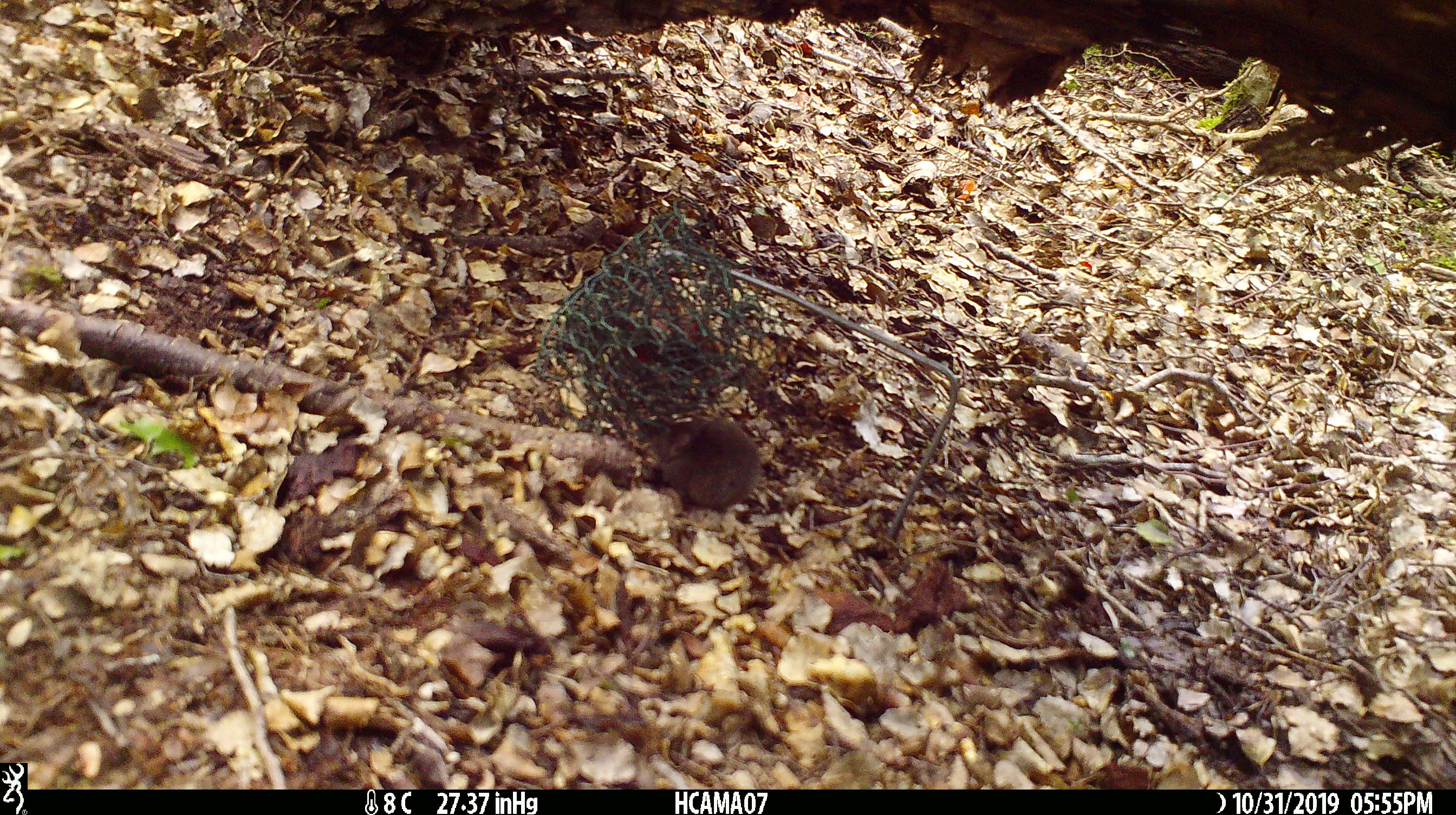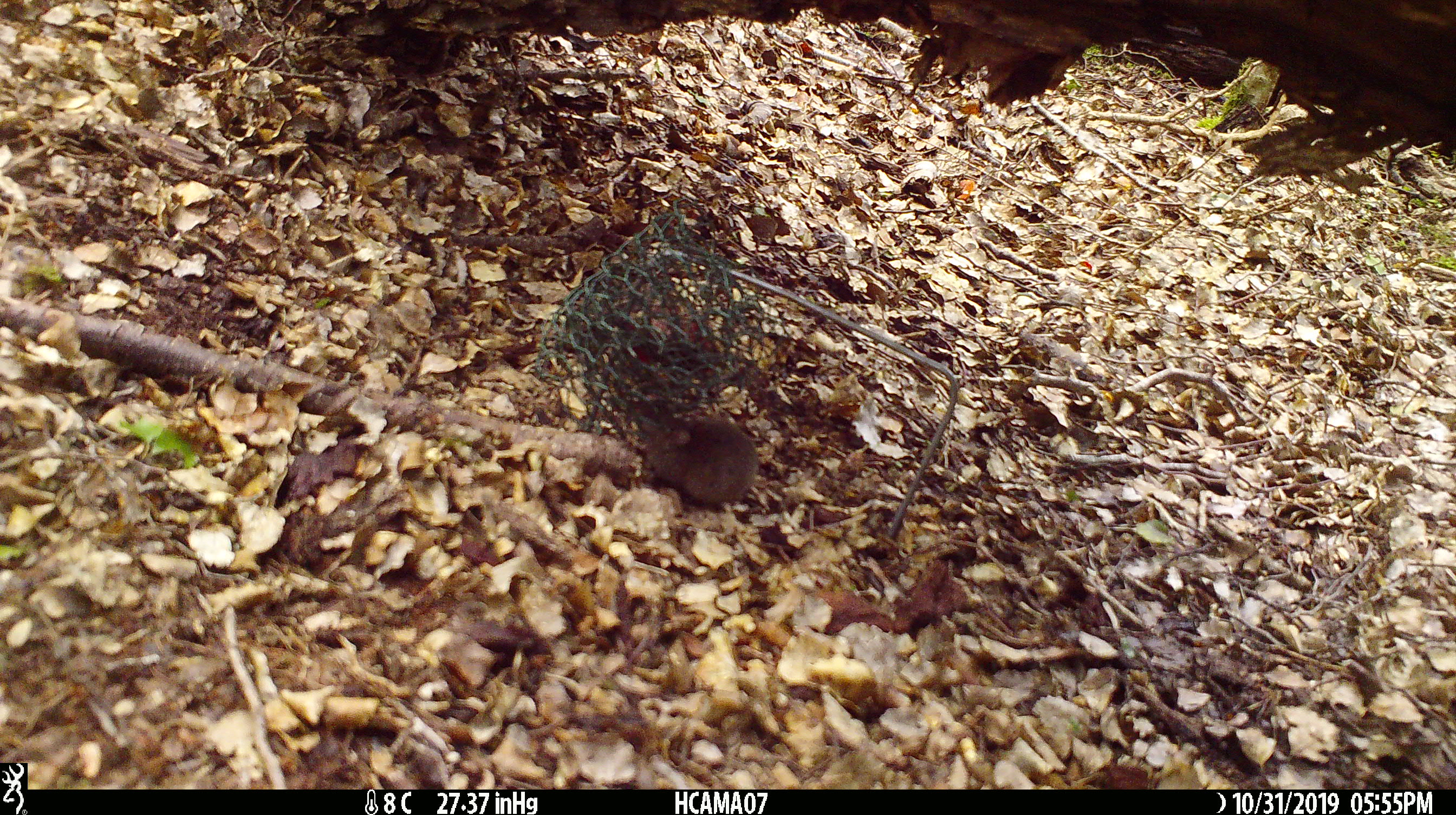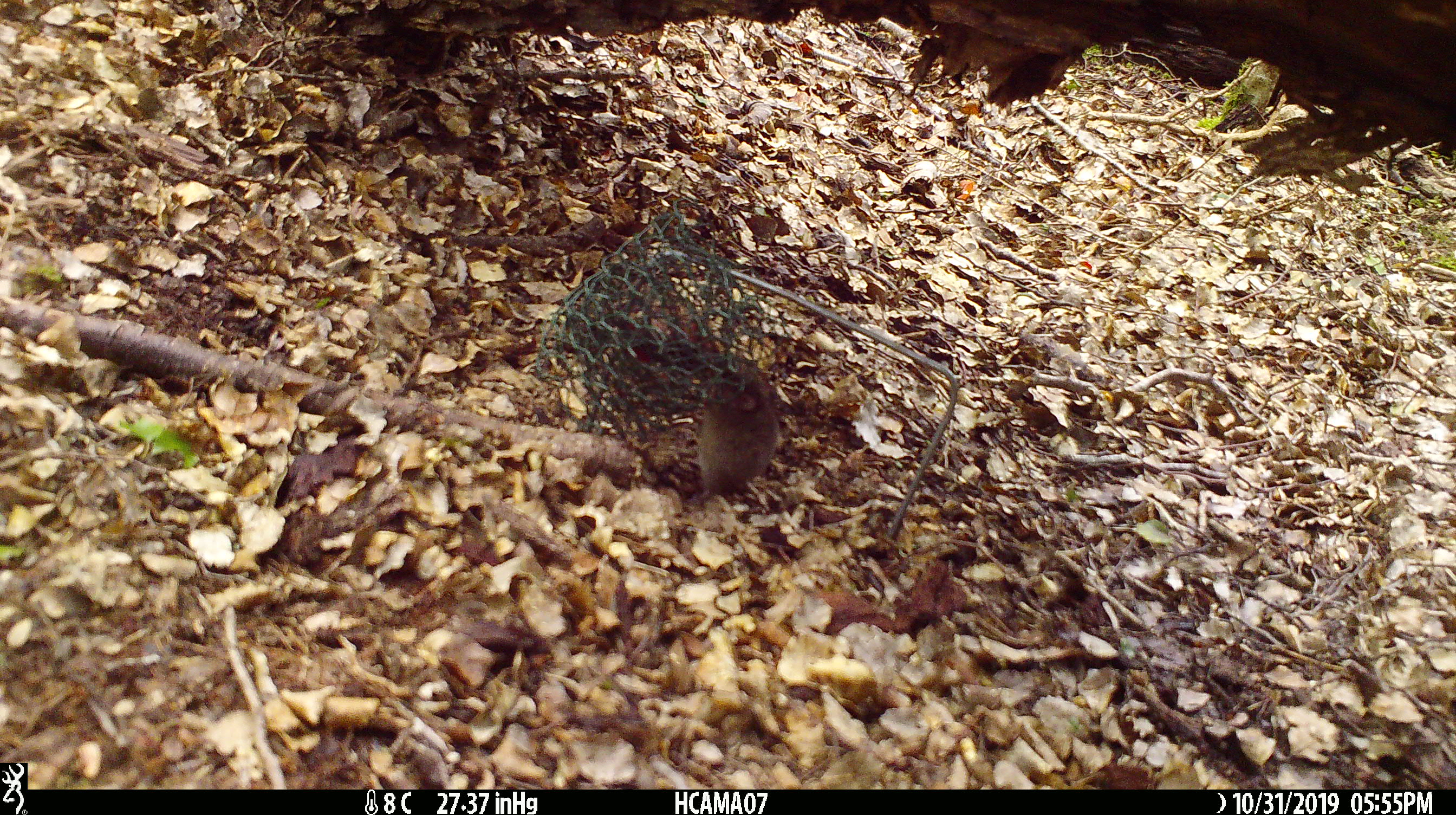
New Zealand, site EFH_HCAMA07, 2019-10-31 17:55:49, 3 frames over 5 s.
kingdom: Animalia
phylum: Chordata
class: Mammalia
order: Rodentia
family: Muridae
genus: Mus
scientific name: Mus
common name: mouse